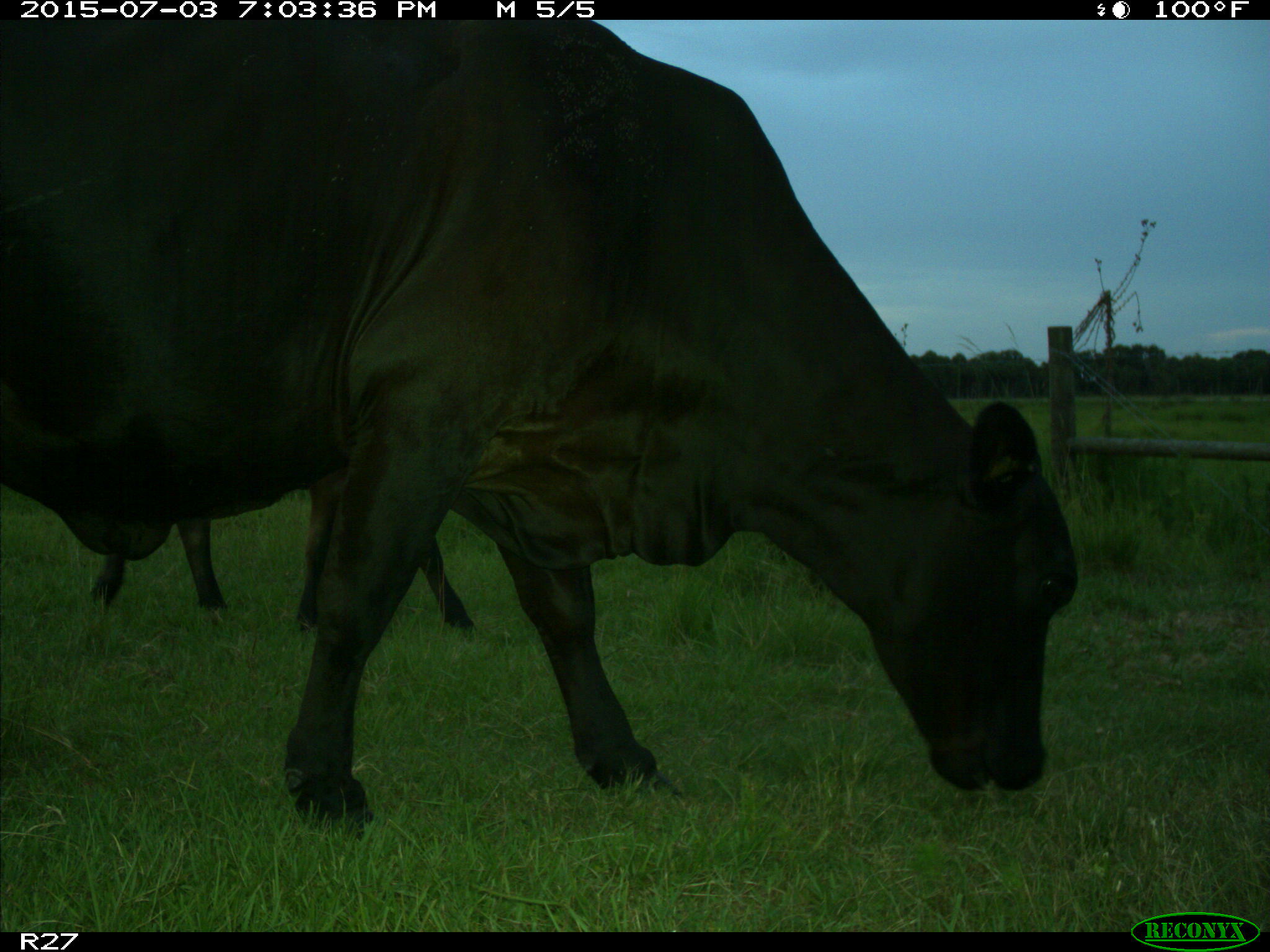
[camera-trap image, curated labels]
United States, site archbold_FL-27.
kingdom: Animalia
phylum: Chordata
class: Mammalia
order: Artiodactyla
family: Bovidae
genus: Bos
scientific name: Bos taurus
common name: domestic cow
Bos taurus (domestic cow).